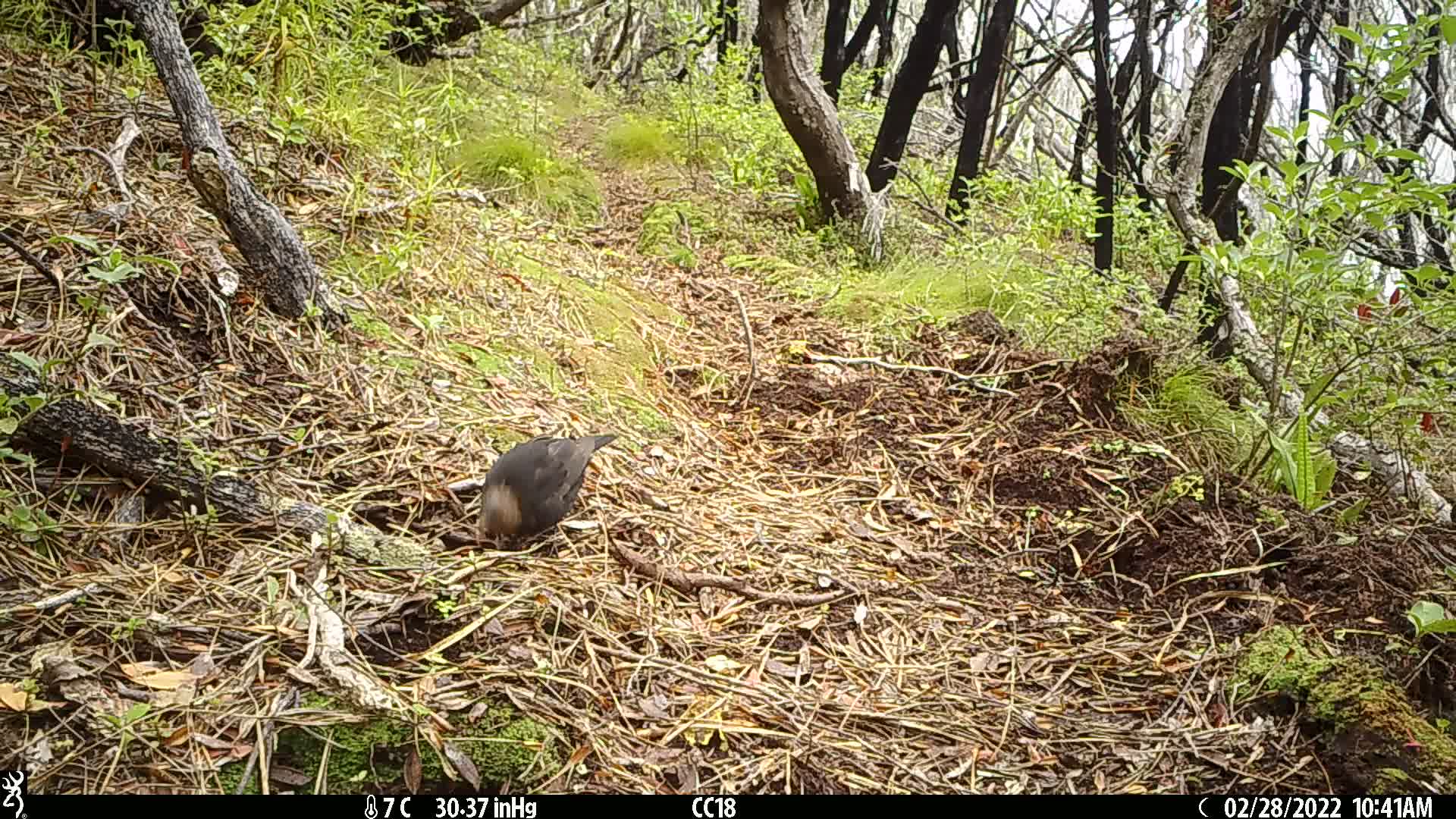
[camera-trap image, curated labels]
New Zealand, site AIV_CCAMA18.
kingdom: Animalia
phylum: Chordata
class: Aves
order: Passeriformes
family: Turdidae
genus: Turdus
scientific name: Turdus merula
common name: eurasian blackbird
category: blackbird